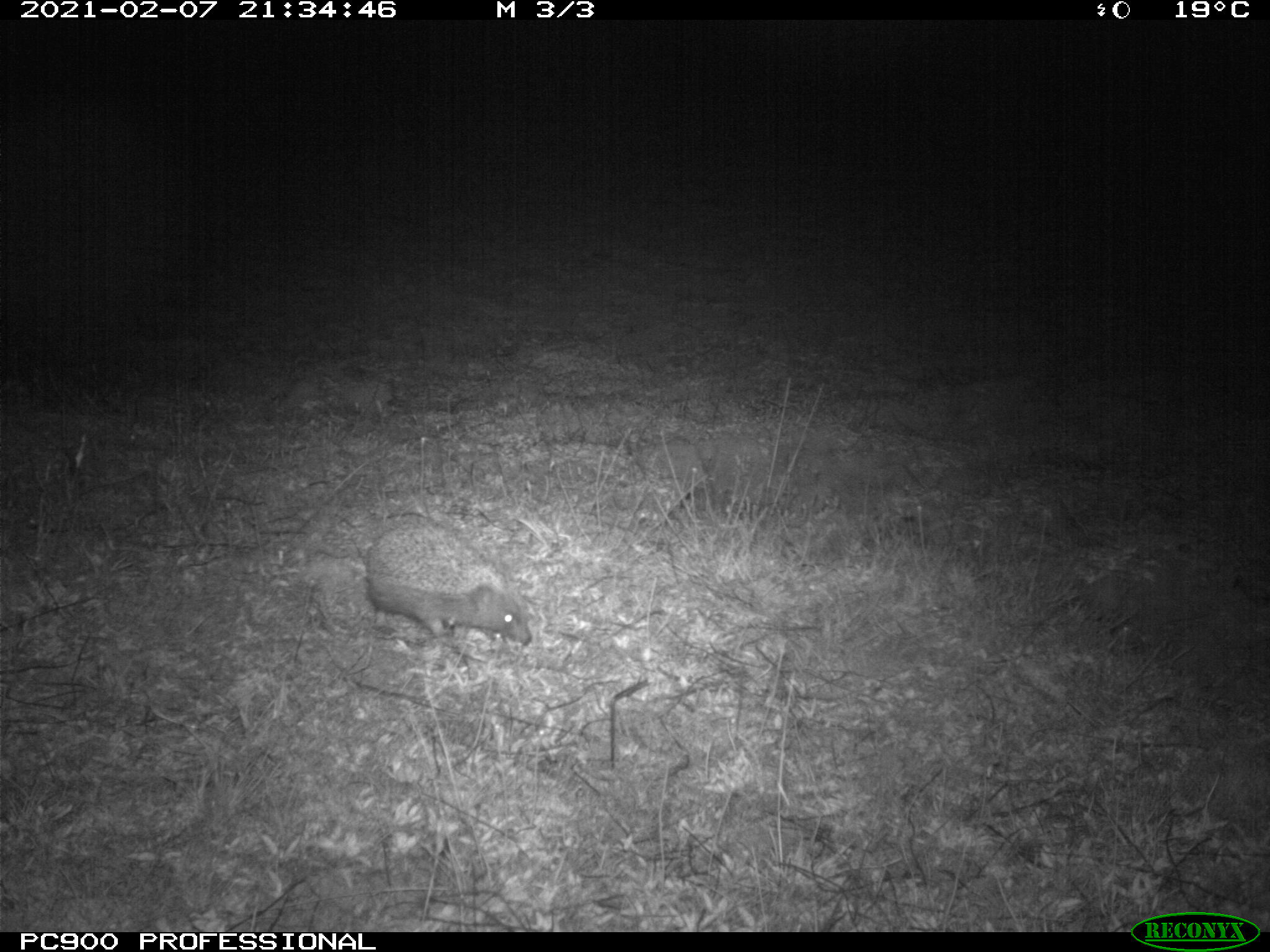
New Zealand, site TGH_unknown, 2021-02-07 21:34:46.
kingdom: Animalia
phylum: Chordata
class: Mammalia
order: Eulipotyphla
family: Erinaceidae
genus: Erinaceus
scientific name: Erinaceus europaeus europaeus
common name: european hedgehog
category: hedgehog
Hedgehog (european hedgehog) (Erinaceus europaeus europaeus).